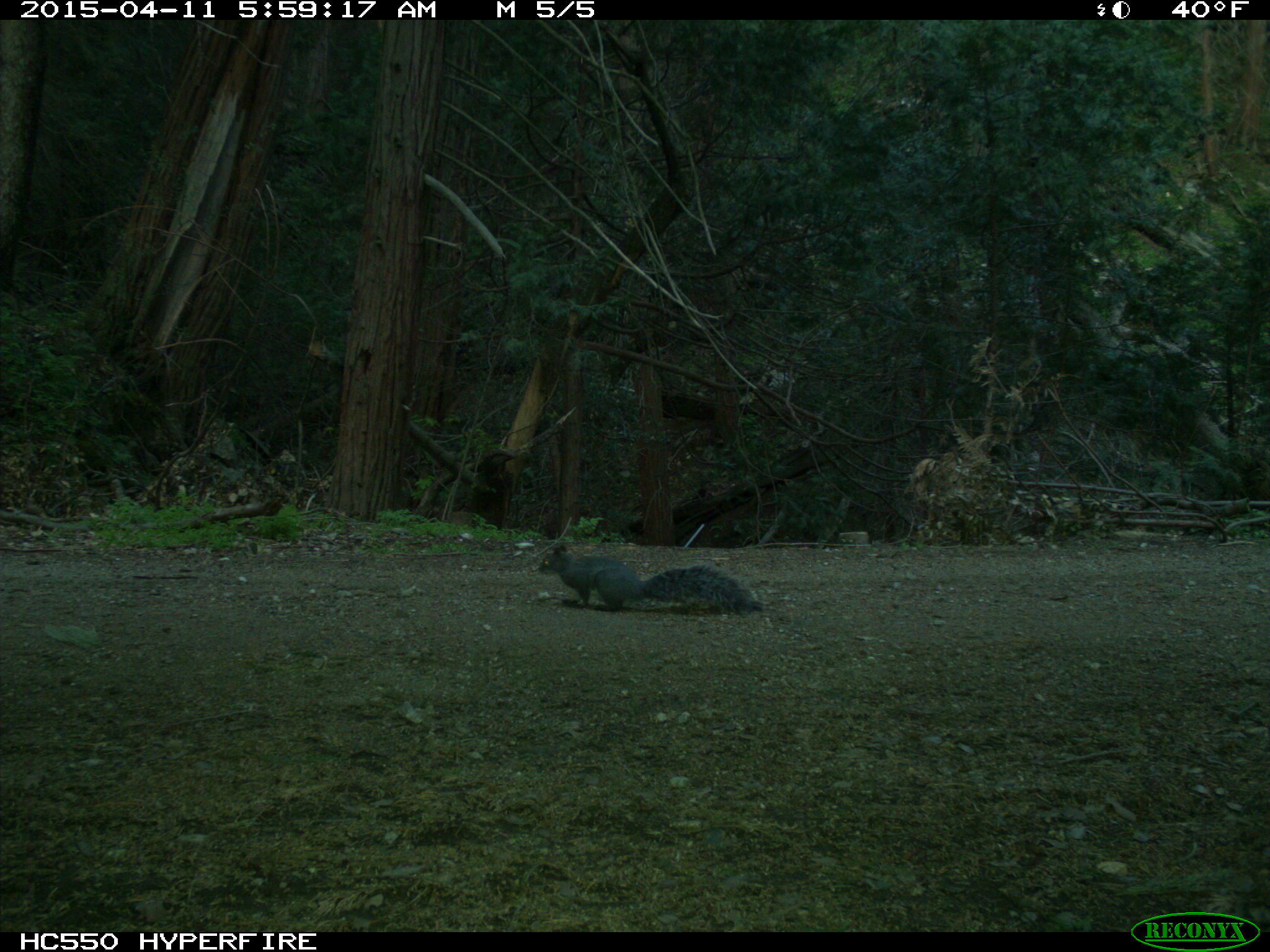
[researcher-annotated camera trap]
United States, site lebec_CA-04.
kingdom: Animalia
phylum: Chordata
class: Mammalia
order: Rodentia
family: Sciuridae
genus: Sciurus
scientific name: Sciurus carolinensis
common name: eastern gray squirrel